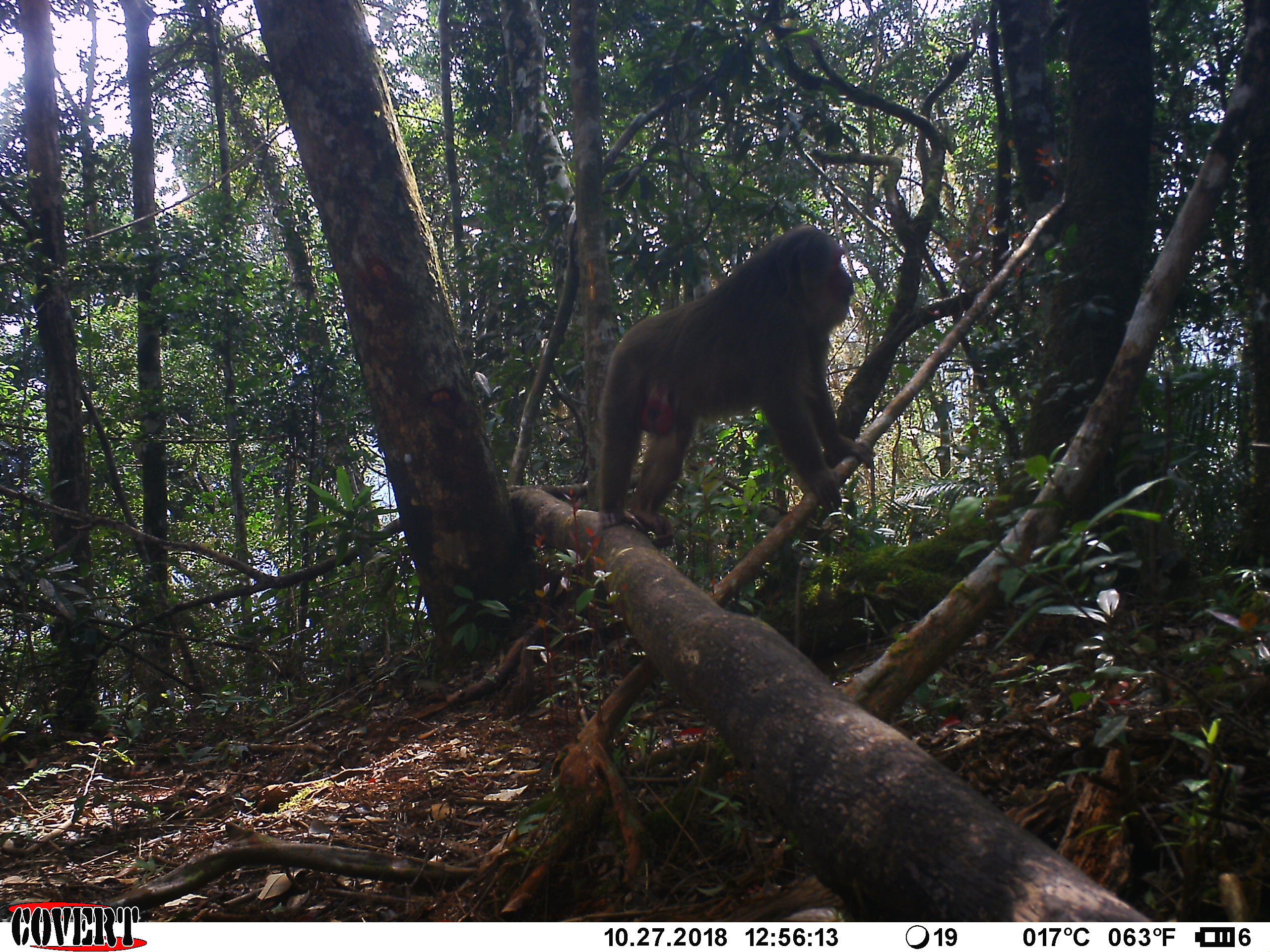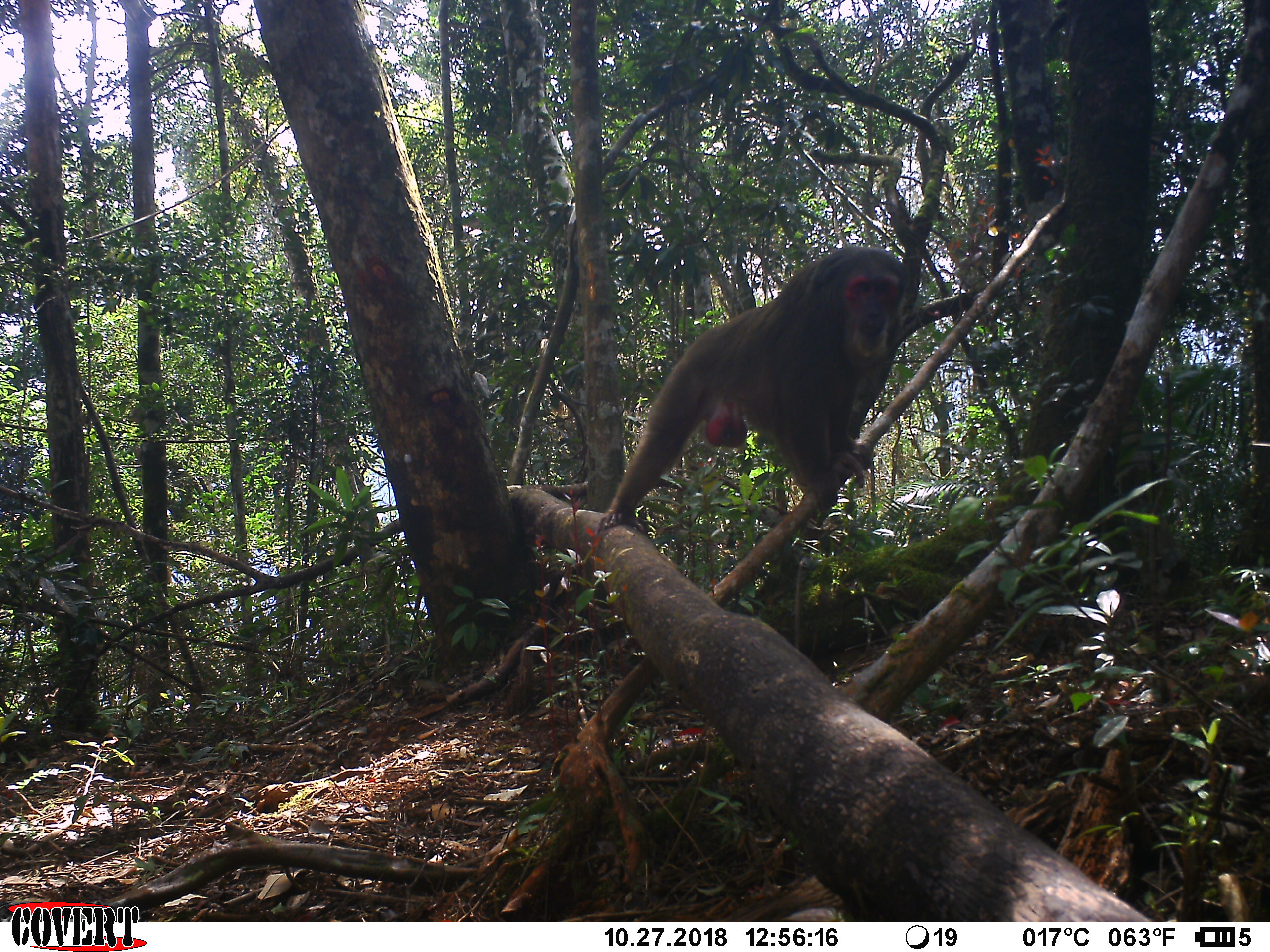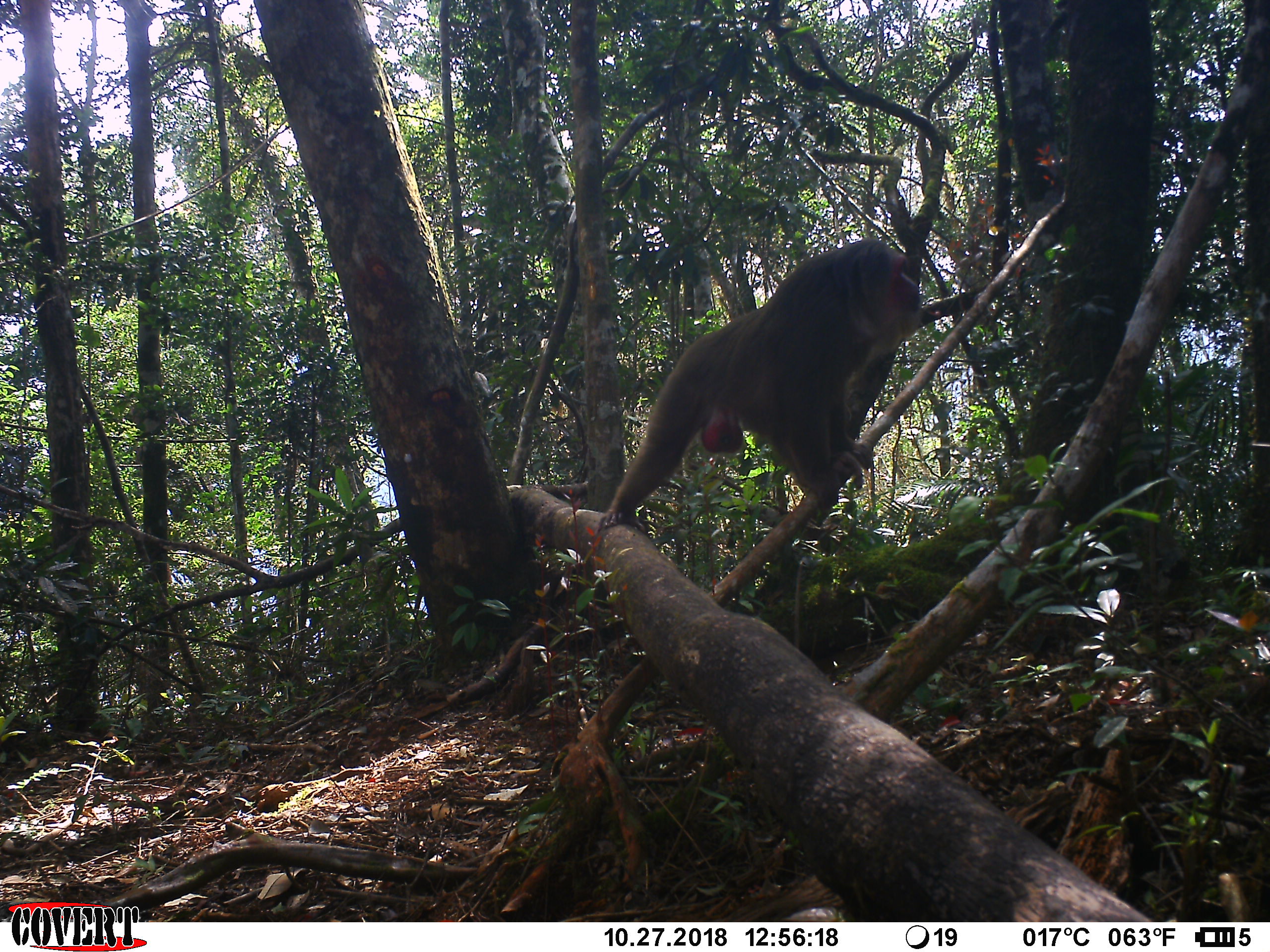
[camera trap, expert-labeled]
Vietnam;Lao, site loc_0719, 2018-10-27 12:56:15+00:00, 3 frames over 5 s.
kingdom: Animalia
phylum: Chordata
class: Mammalia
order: Primates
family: Cercopithecidae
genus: Macaca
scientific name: Macaca arctoides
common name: stump-tailed macaque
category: stump tailed macaque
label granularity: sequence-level